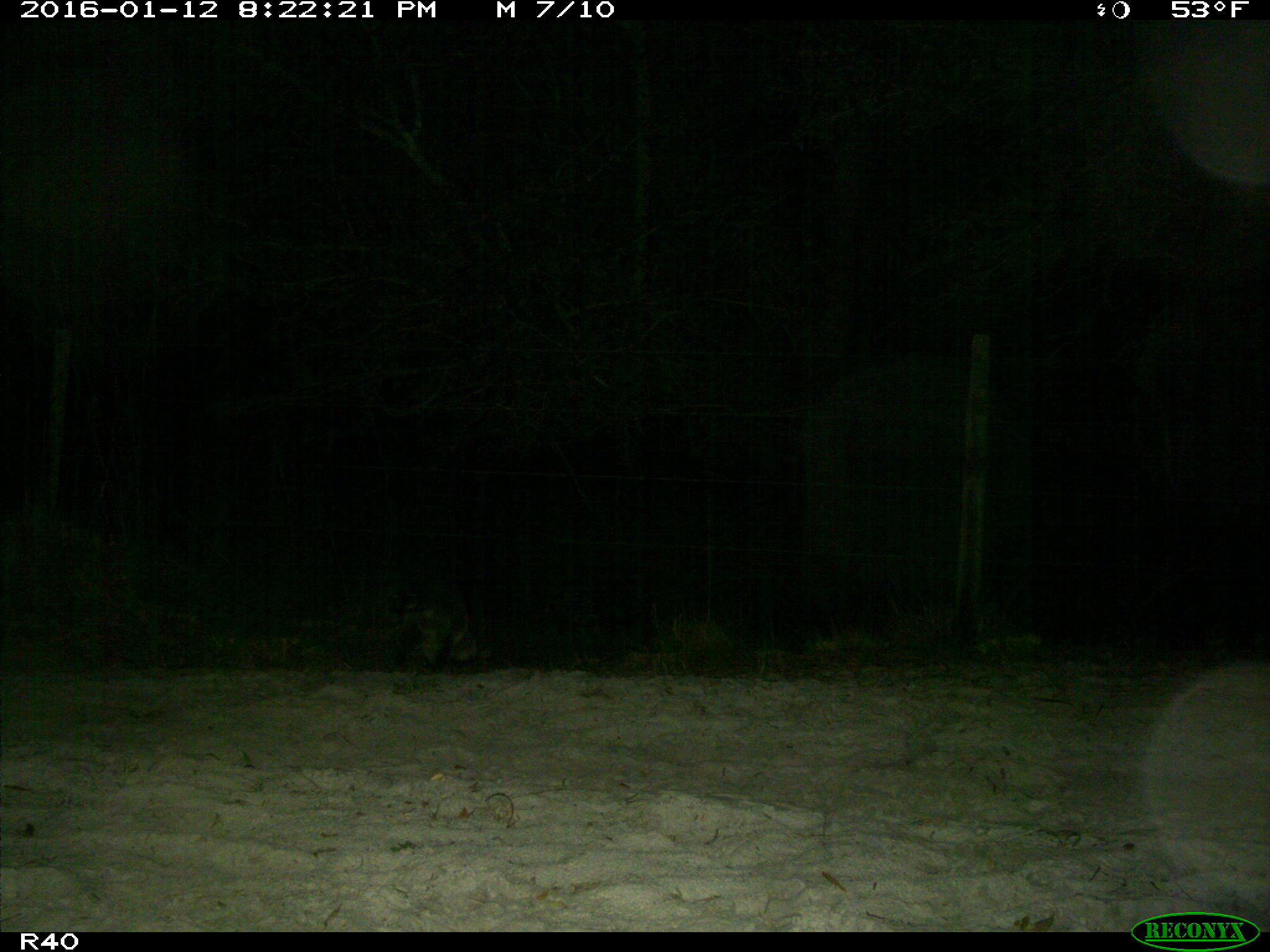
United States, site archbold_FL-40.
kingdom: Animalia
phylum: Chordata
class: Mammalia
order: Carnivora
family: Procyonidae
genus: Procyon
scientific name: Procyon lotor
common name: common raccoon